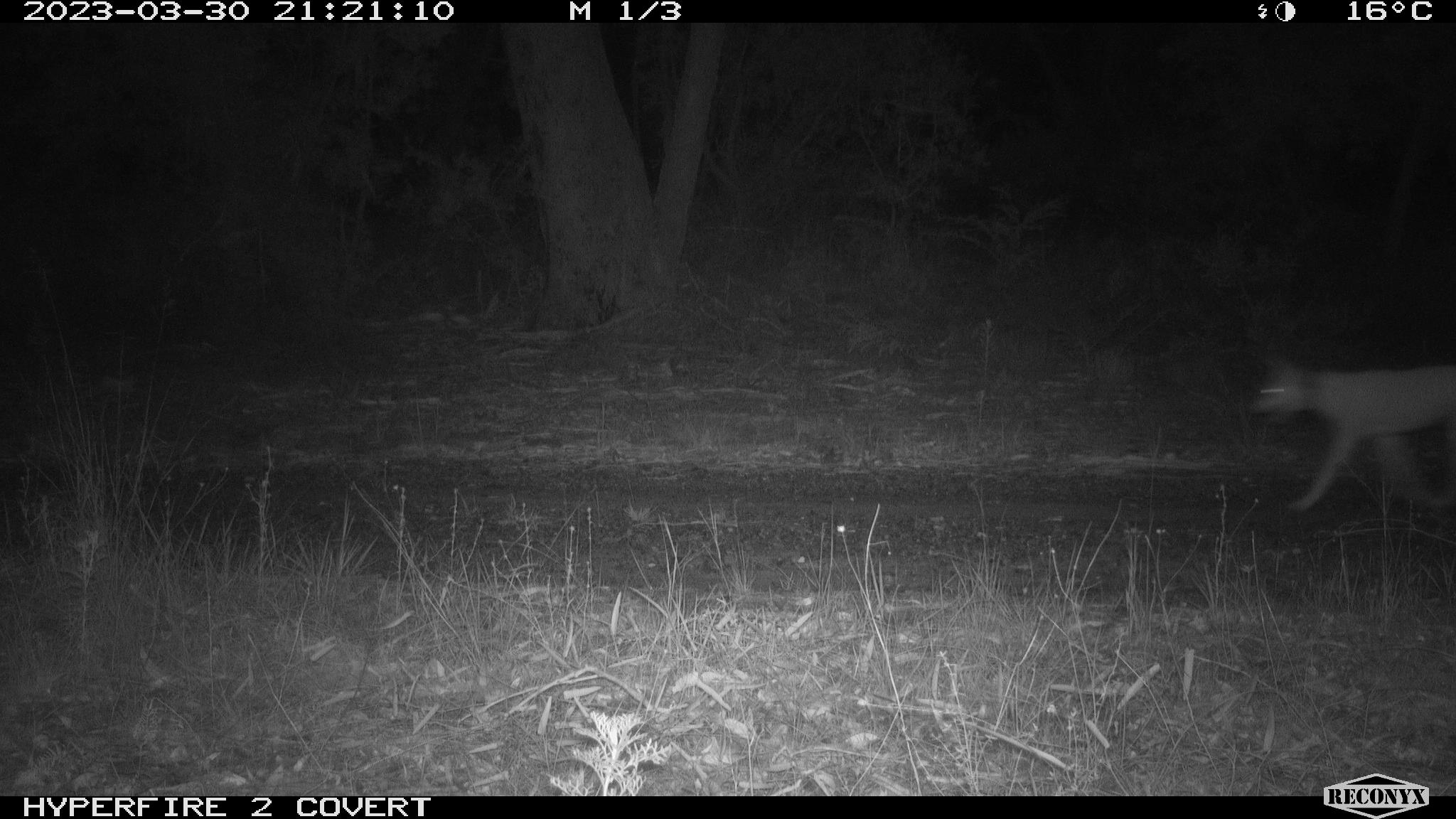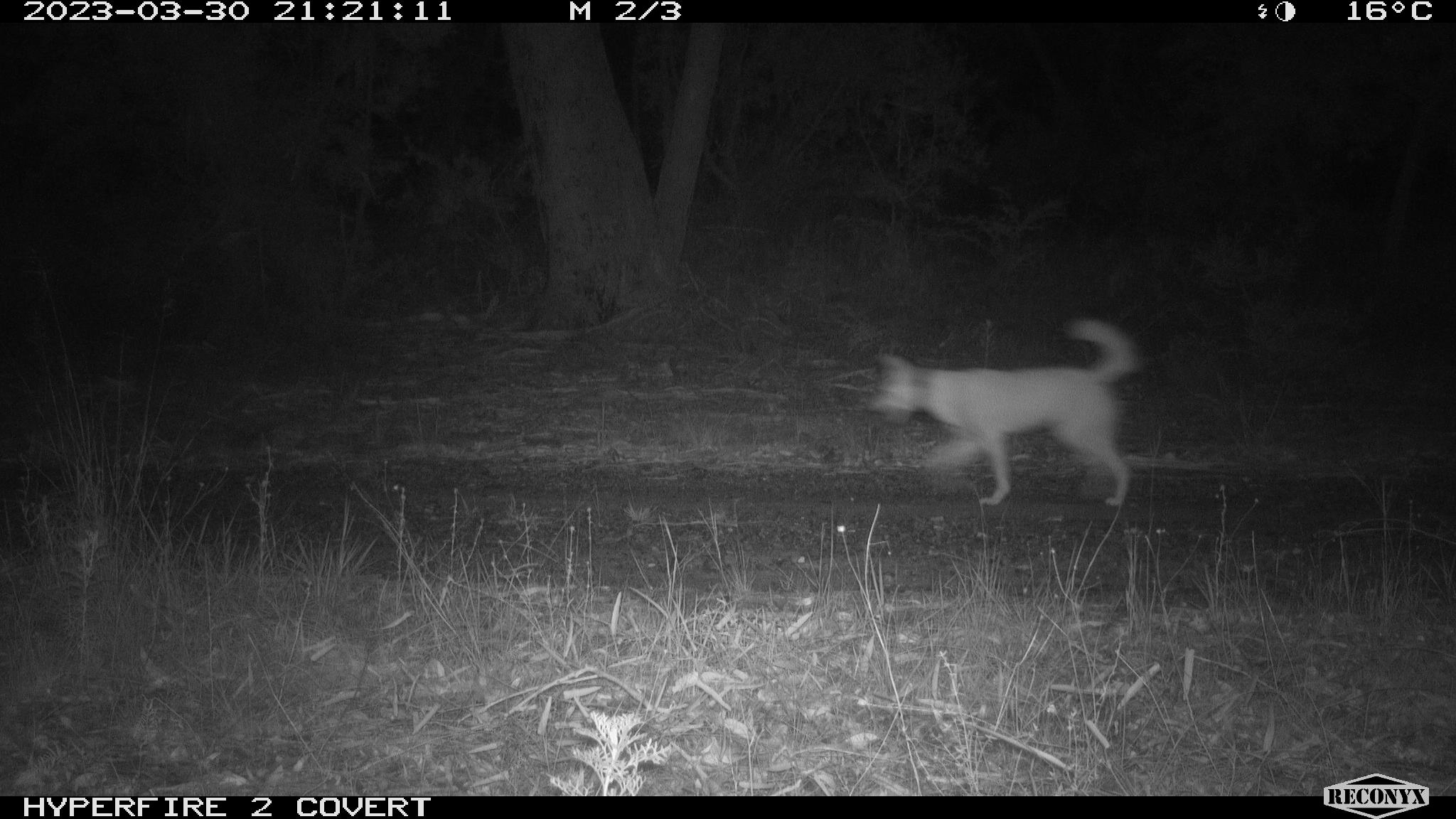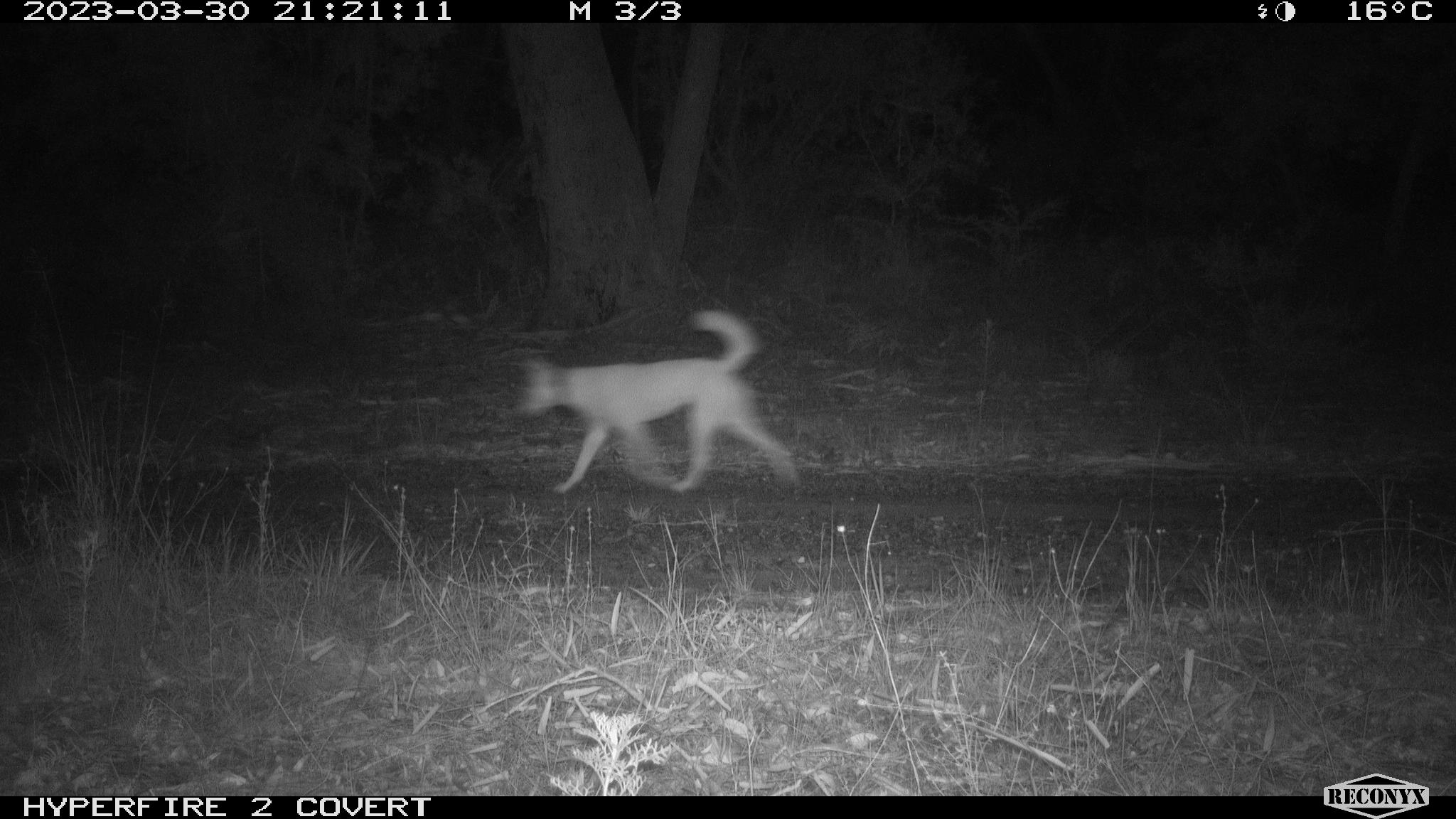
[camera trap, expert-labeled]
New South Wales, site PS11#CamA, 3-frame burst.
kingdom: Animalia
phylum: Chordata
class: Mammalia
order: Carnivora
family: Canidae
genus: Canis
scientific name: Canis familiaris dingo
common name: dingo